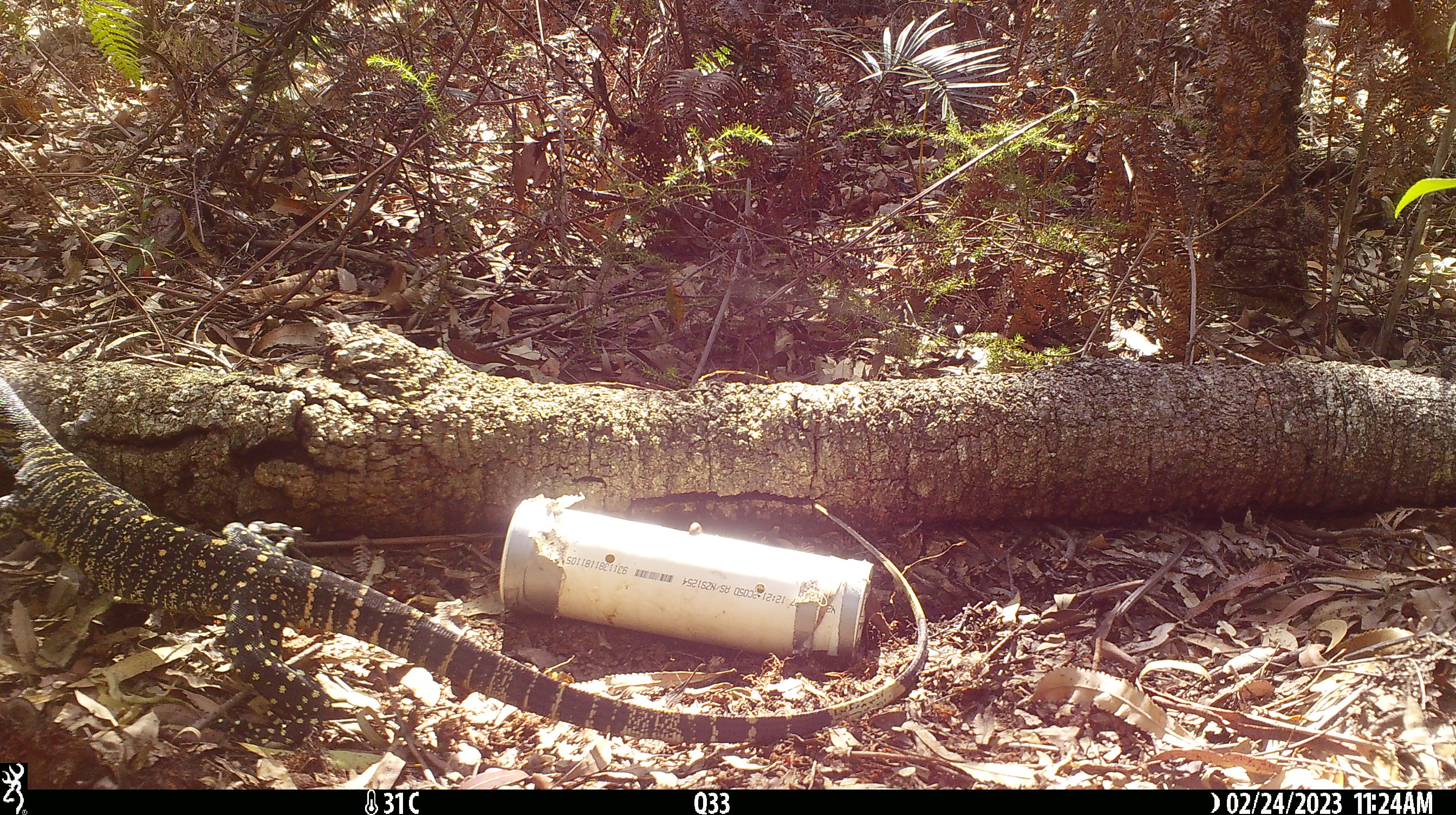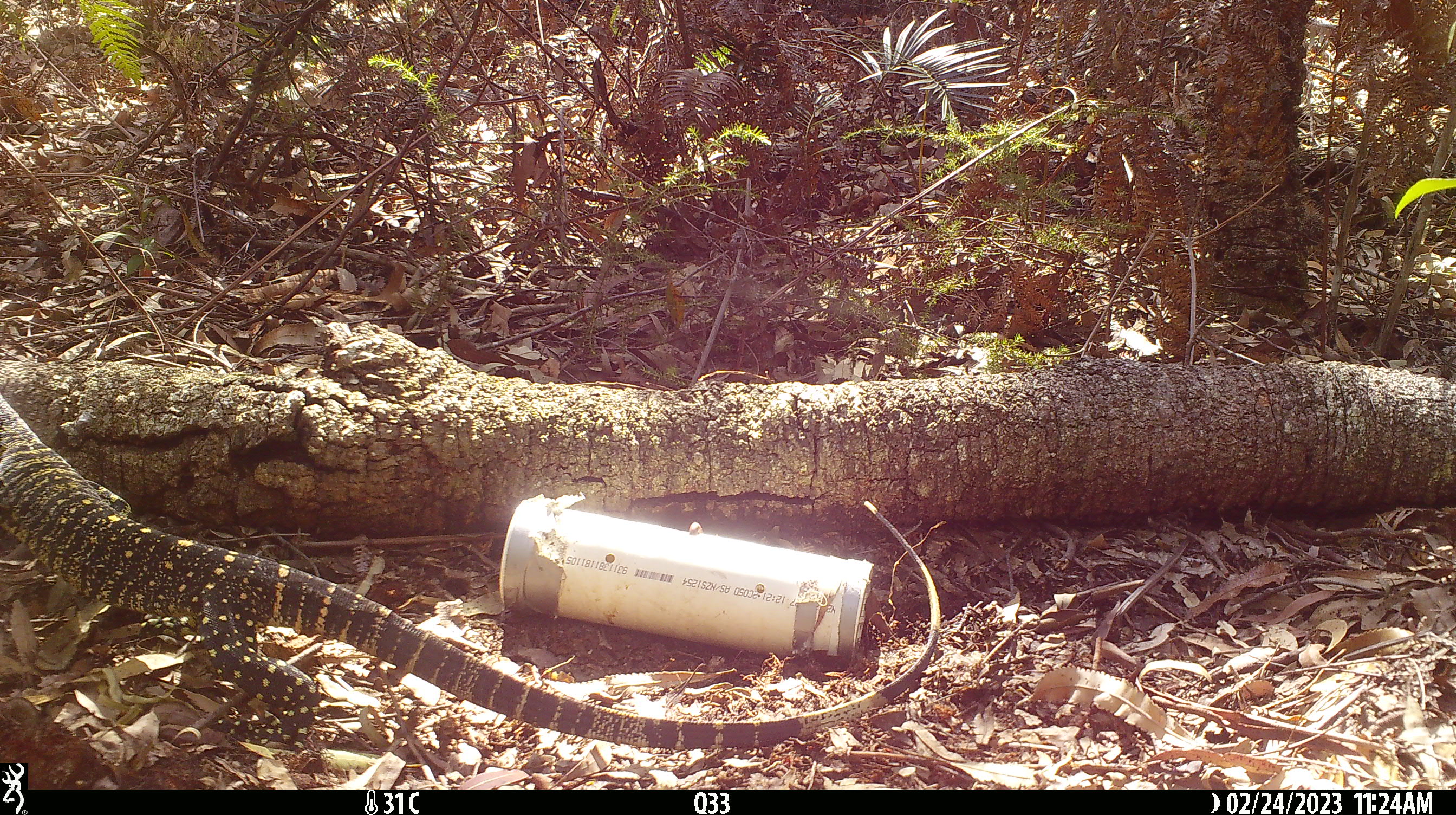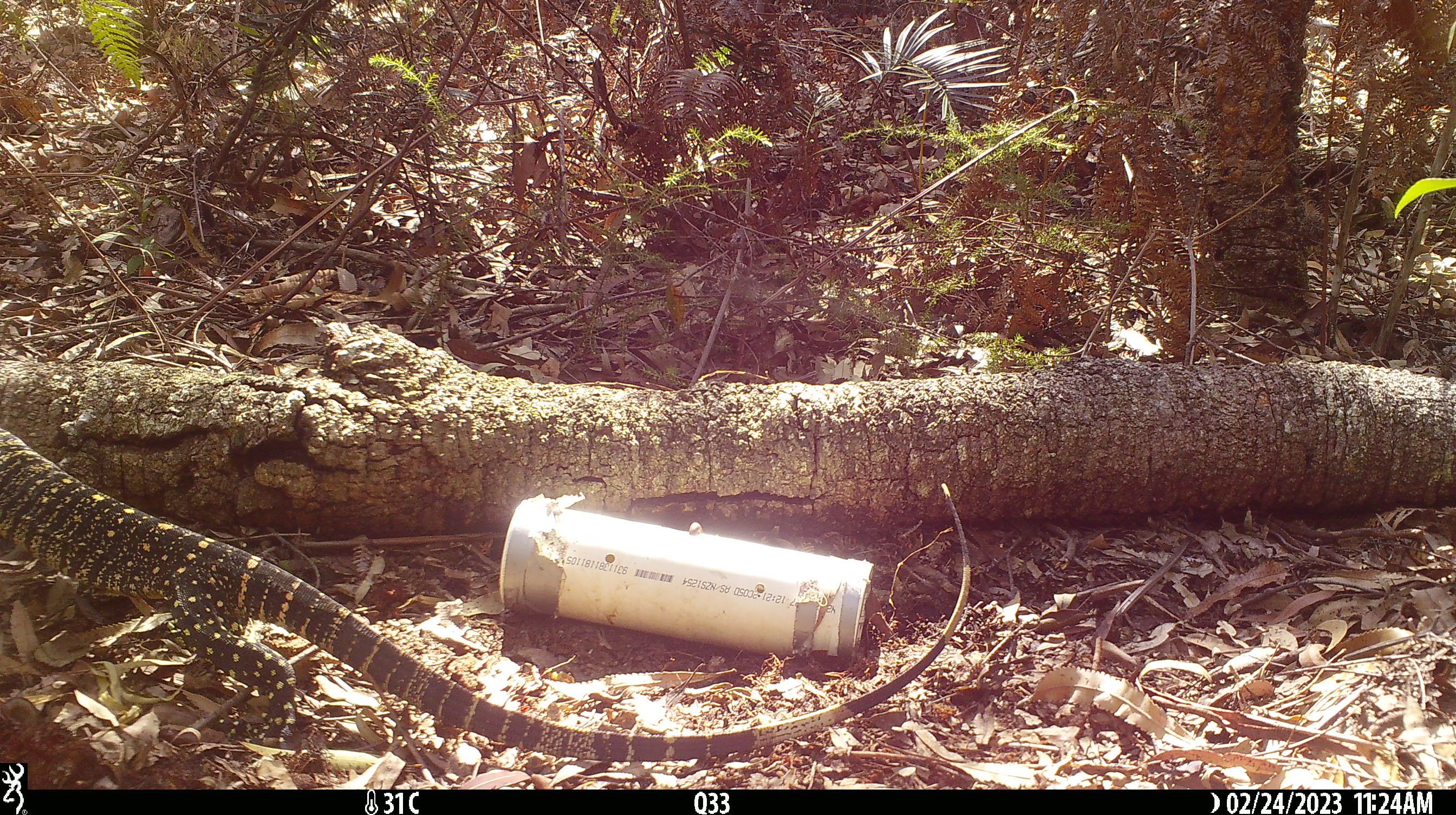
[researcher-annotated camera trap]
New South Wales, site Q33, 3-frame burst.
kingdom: Animalia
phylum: Chordata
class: Reptilia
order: Squamata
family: Varanidae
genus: Varanus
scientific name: Varanus varius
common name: lace monitor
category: goanna